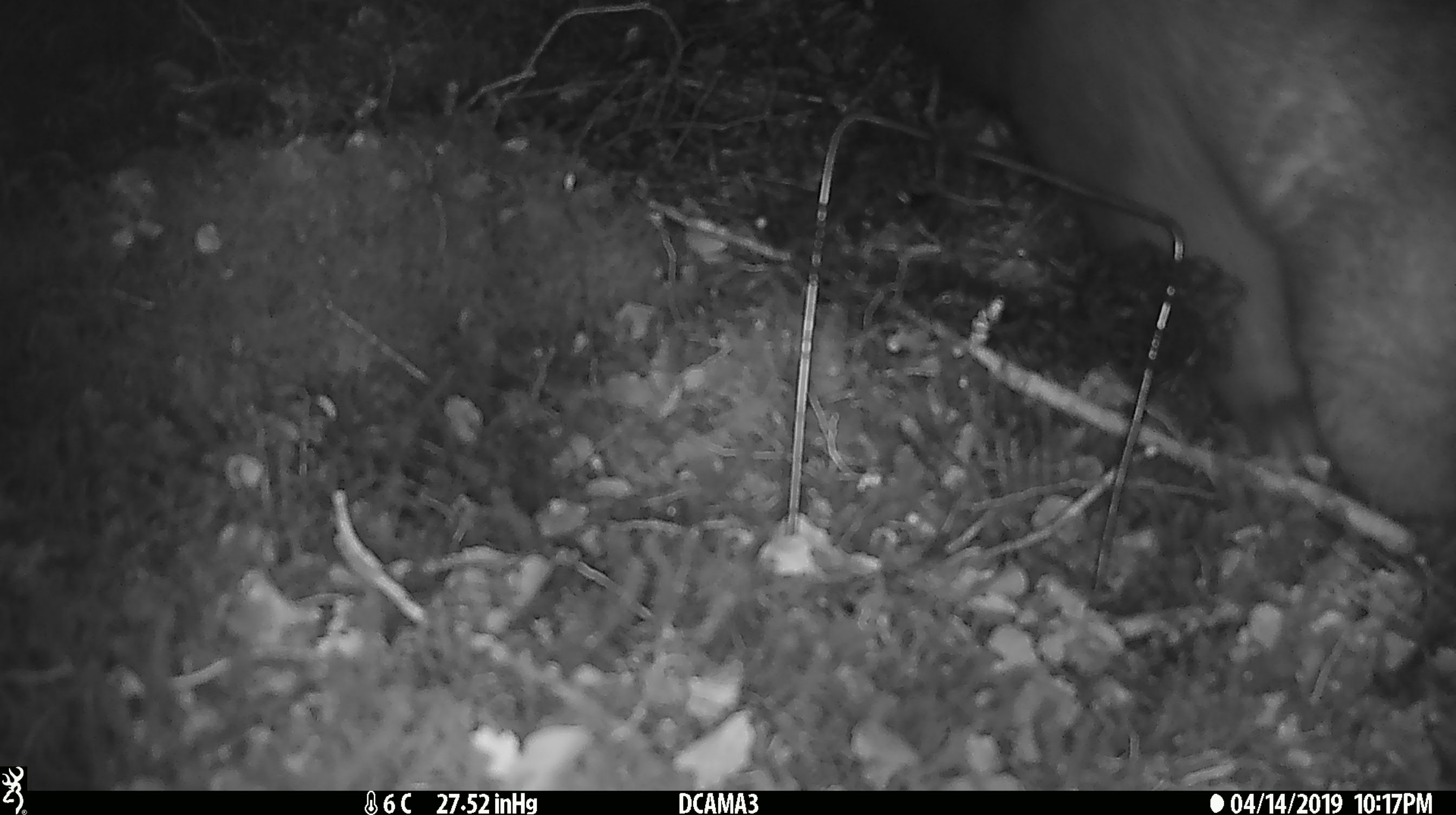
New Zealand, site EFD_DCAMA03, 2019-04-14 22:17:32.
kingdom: Animalia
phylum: Chordata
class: Mammalia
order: Diprotodontia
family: Phalangeridae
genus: Trichosurus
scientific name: Trichosurus vulpecula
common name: common brushtail possum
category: possum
Possum (common brushtail possum) (Trichosurus vulpecula).